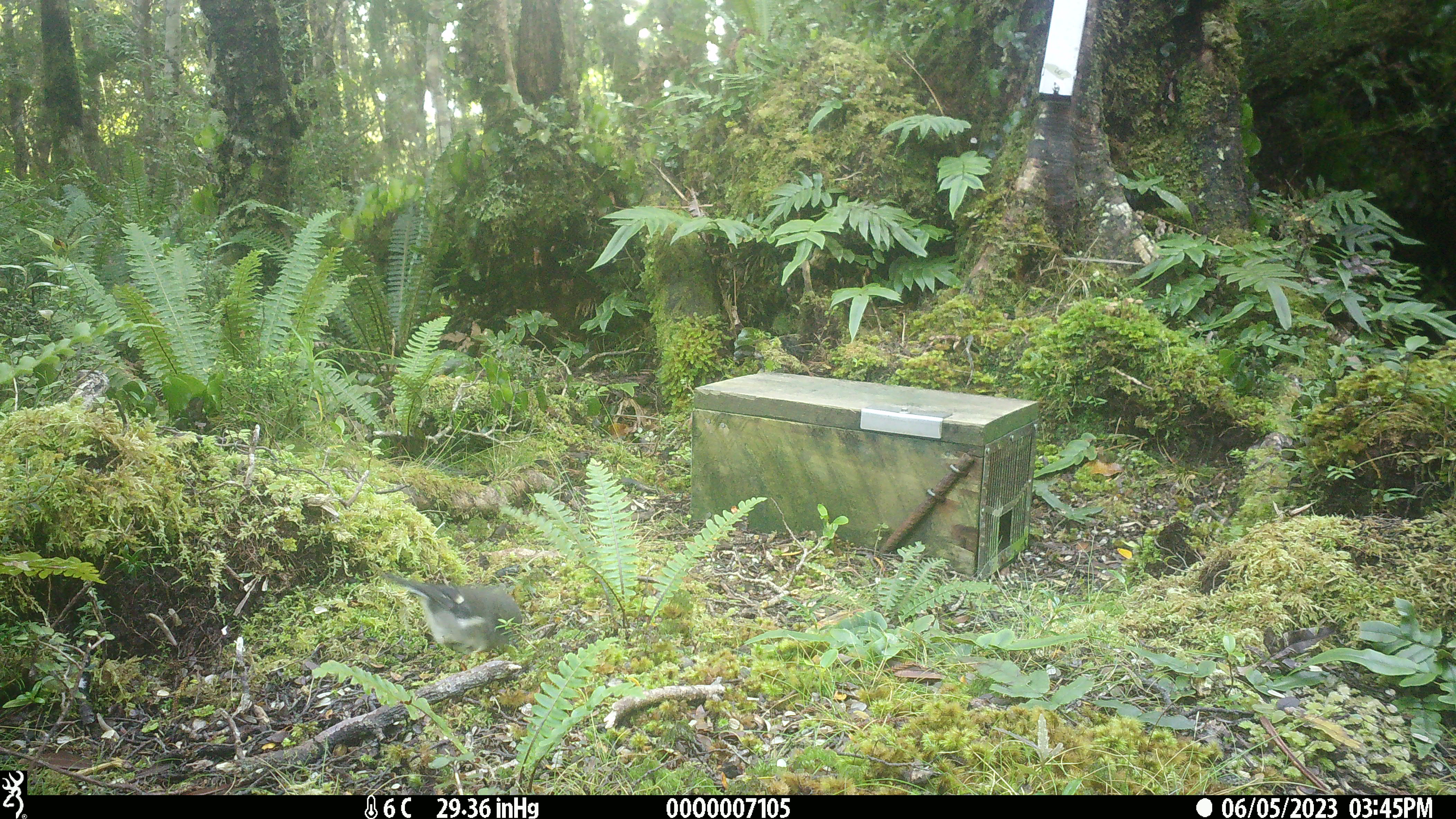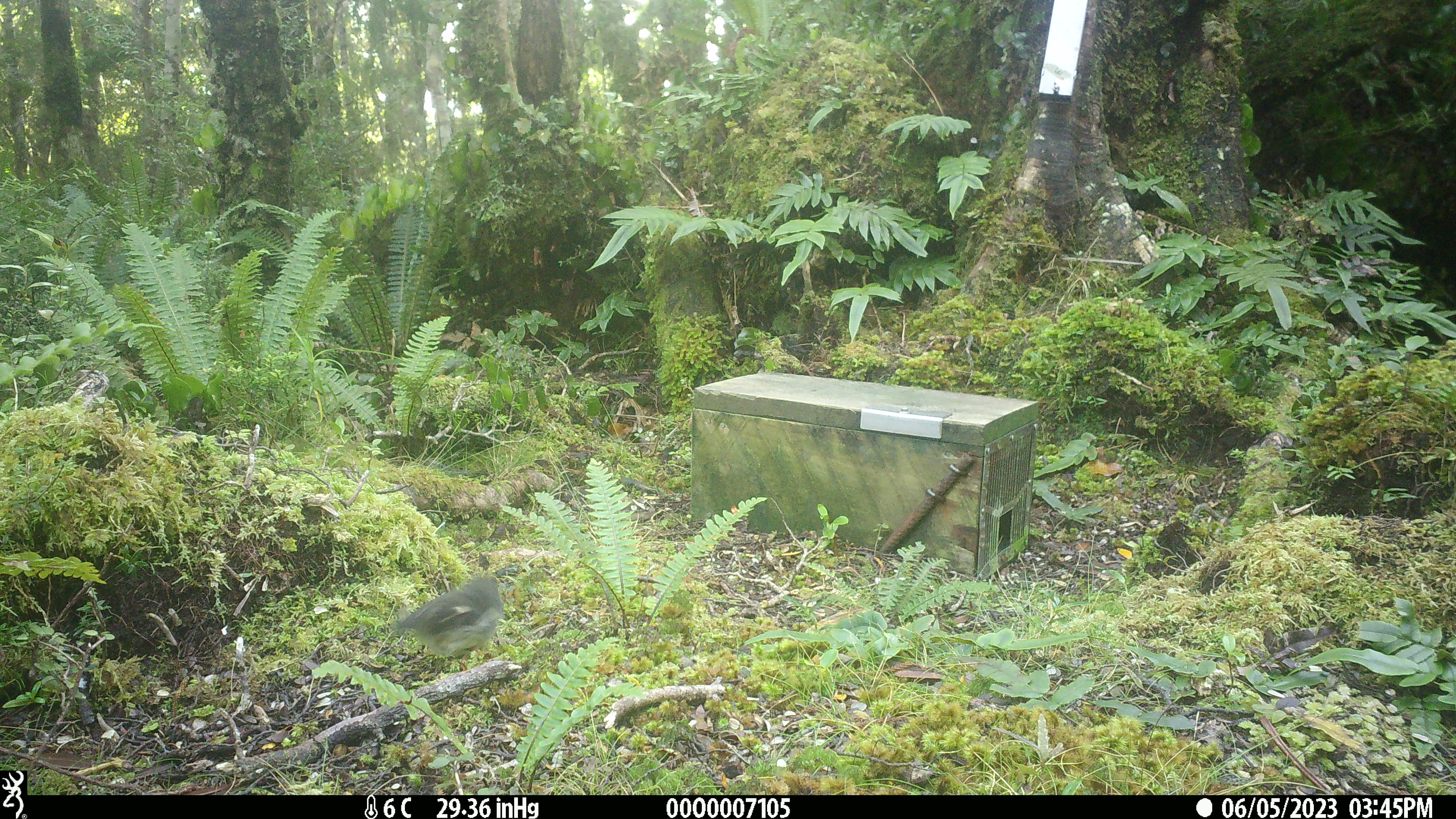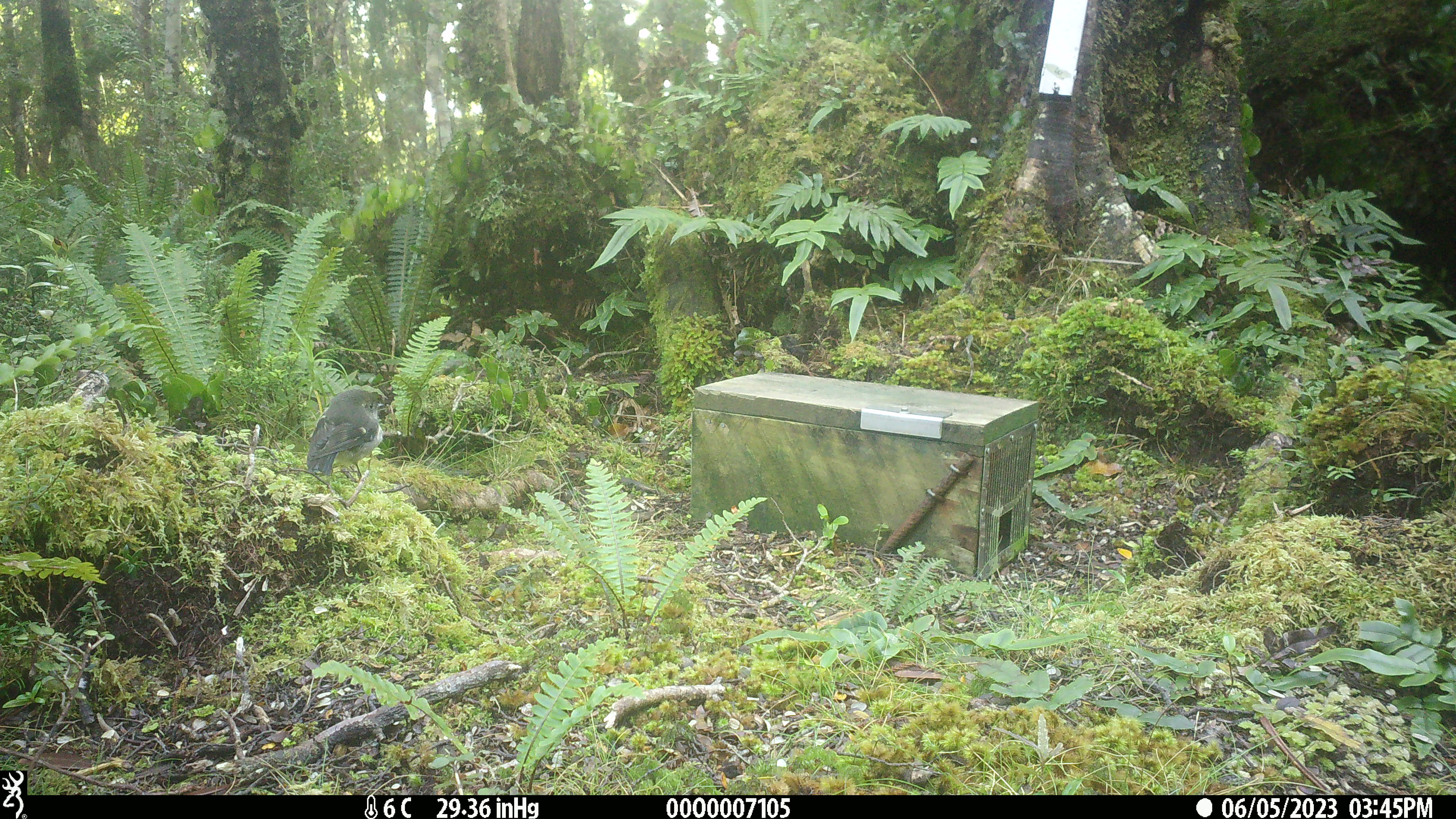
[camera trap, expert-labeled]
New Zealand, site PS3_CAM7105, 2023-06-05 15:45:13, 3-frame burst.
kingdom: Animalia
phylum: Chordata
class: Aves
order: Passeriformes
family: Petroicidae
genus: Petroica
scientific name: Petroica macrocephala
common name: tomtit